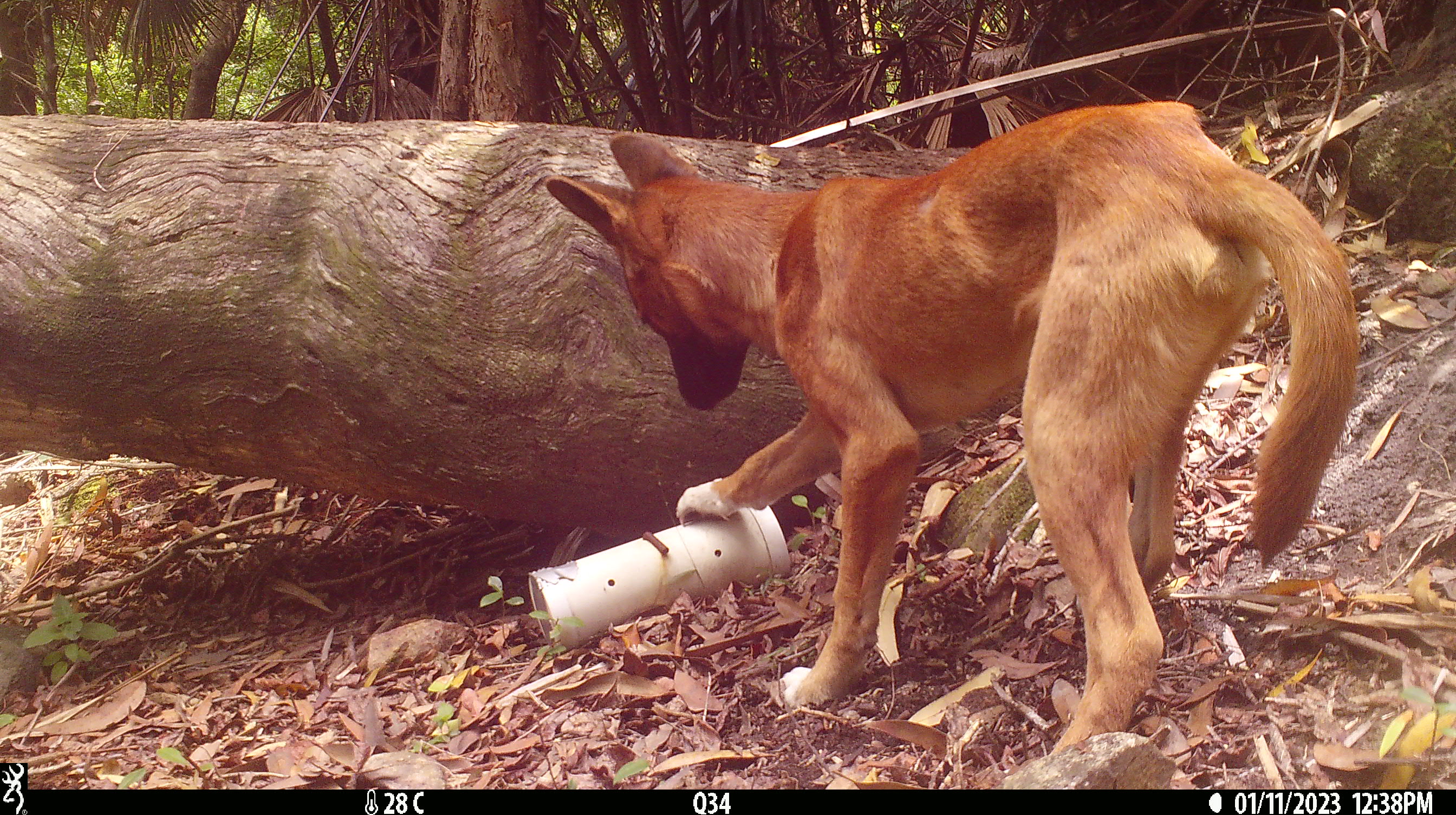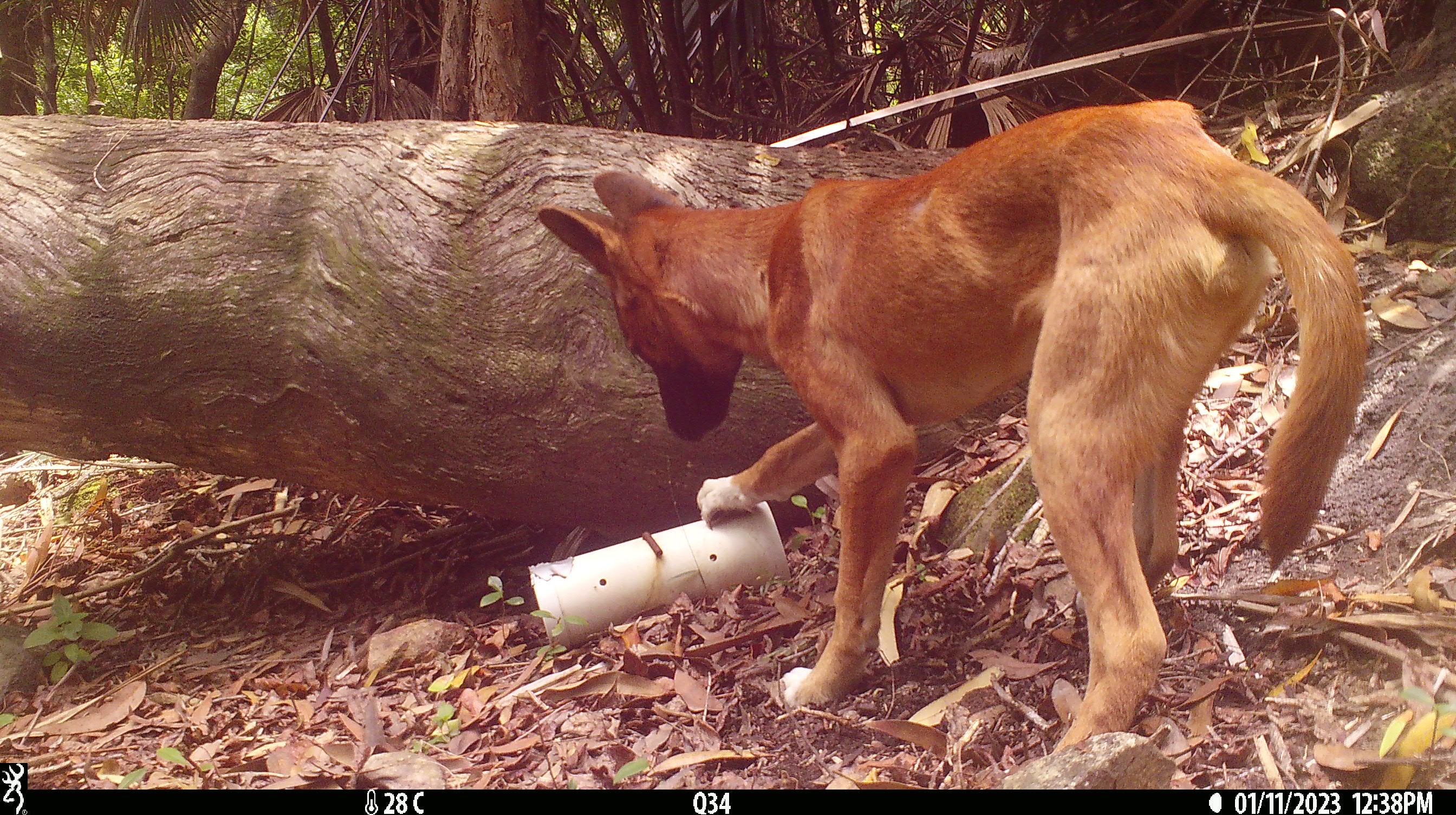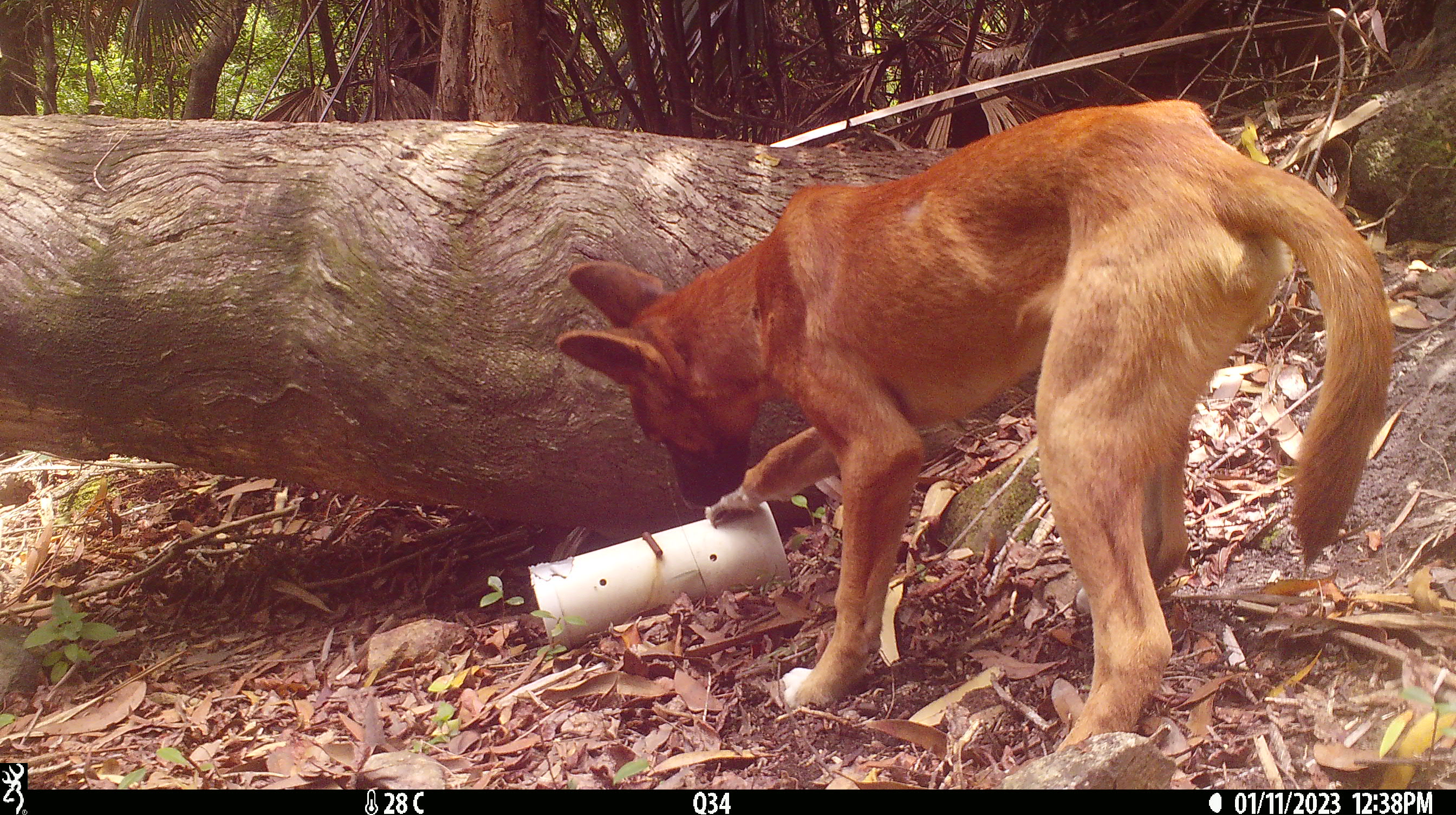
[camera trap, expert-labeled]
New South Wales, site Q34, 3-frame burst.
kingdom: Animalia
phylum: Chordata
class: Mammalia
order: Carnivora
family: Canidae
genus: Canis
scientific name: Canis familiaris dingo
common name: dingo